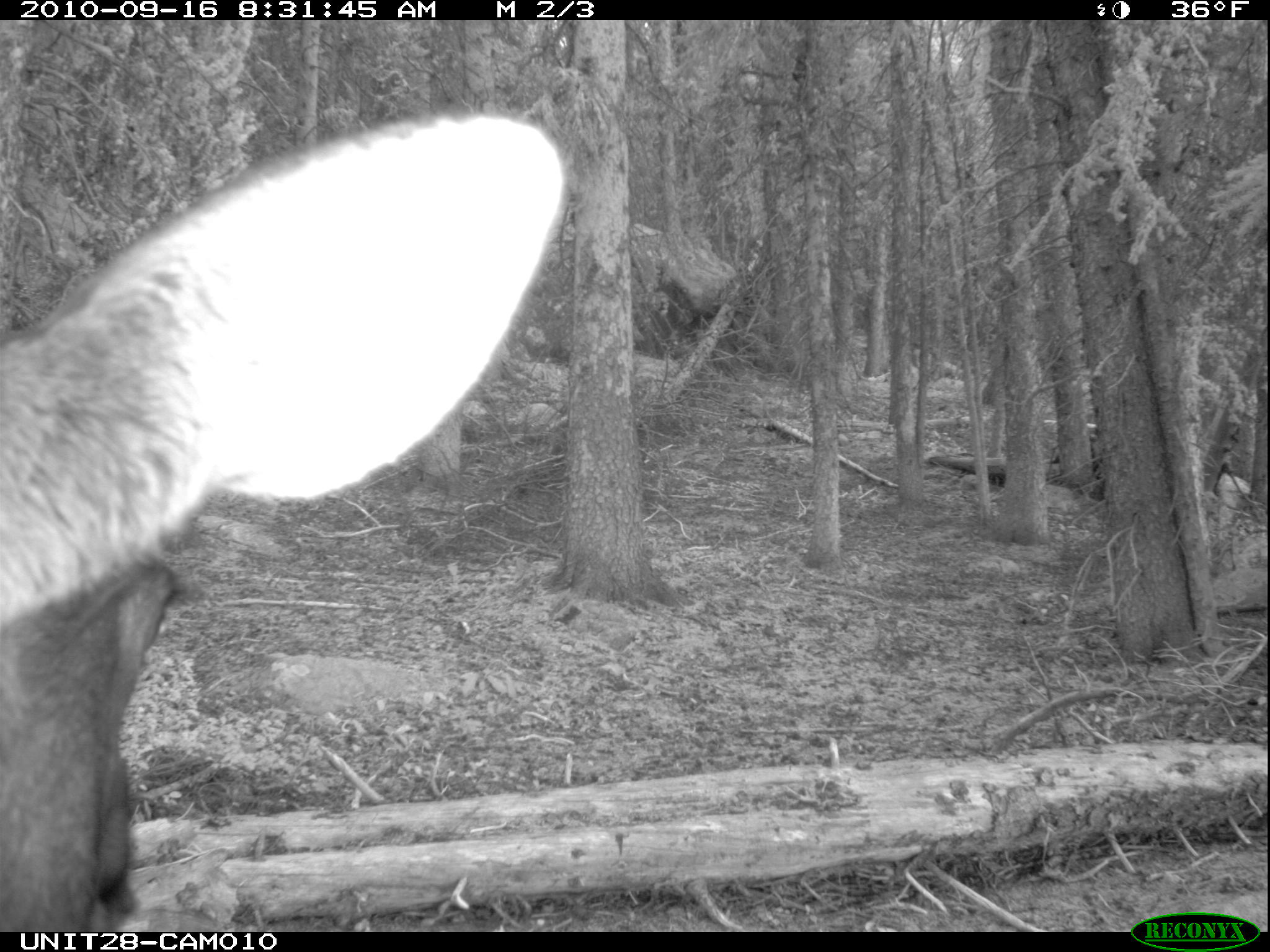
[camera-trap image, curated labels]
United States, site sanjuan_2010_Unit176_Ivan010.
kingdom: Animalia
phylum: Chordata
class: Mammalia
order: Artiodactyla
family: Cervidae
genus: Alces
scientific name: Alces alces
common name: moose